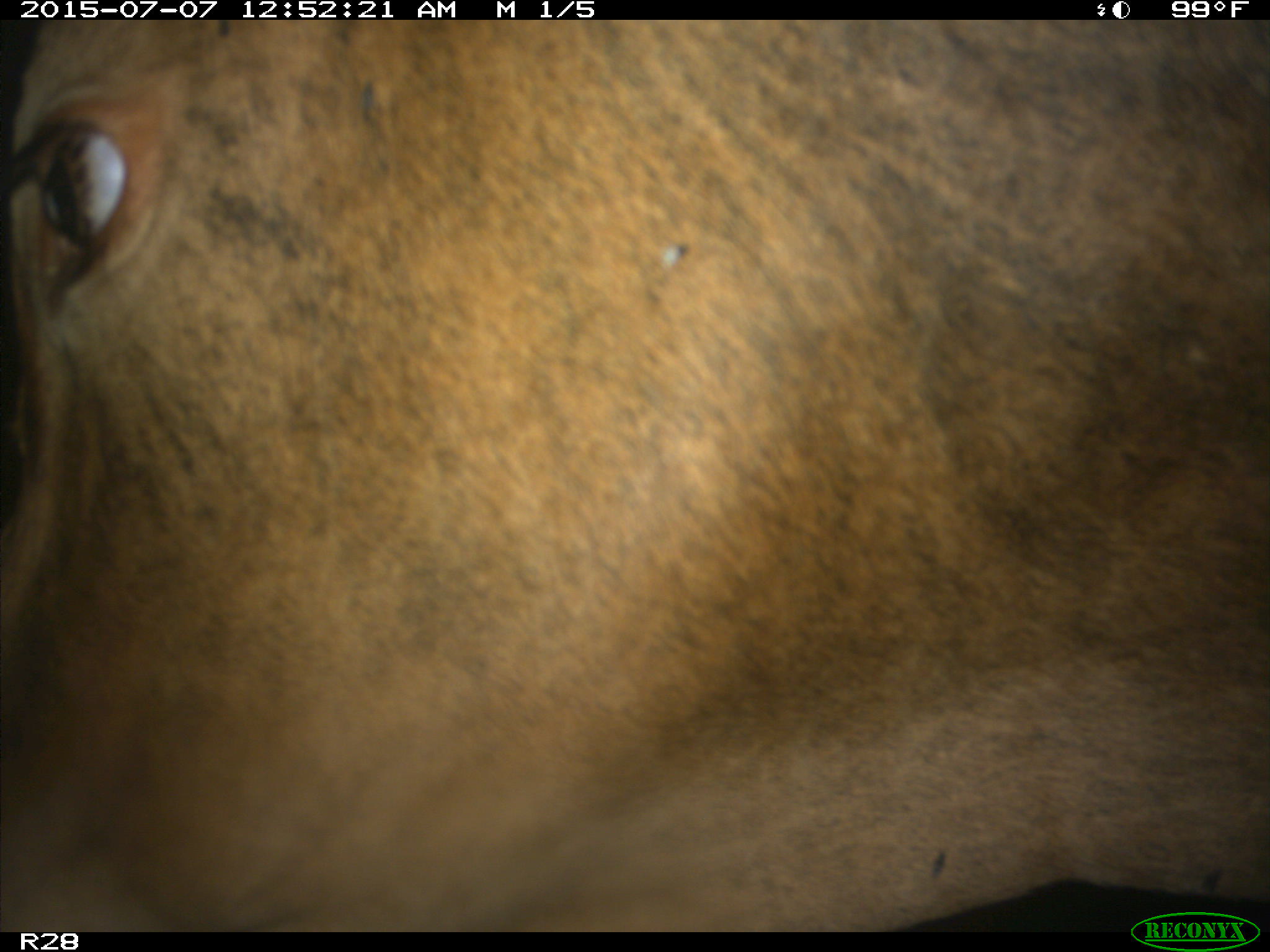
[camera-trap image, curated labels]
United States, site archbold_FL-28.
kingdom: Animalia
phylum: Chordata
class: Mammalia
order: Artiodactyla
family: Bovidae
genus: Bos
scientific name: Bos taurus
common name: domestic cow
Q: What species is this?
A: Bos taurus (domestic cow).